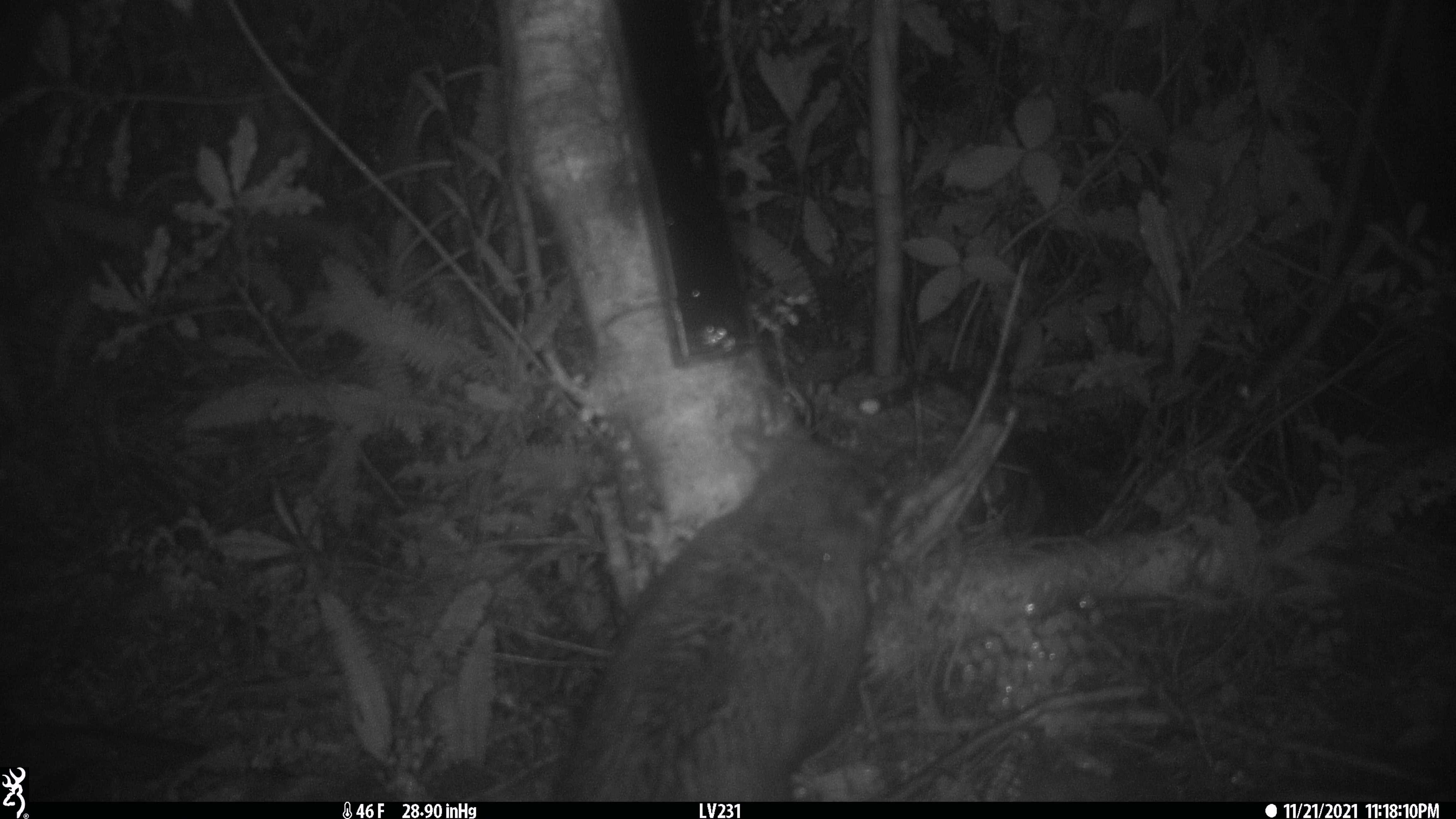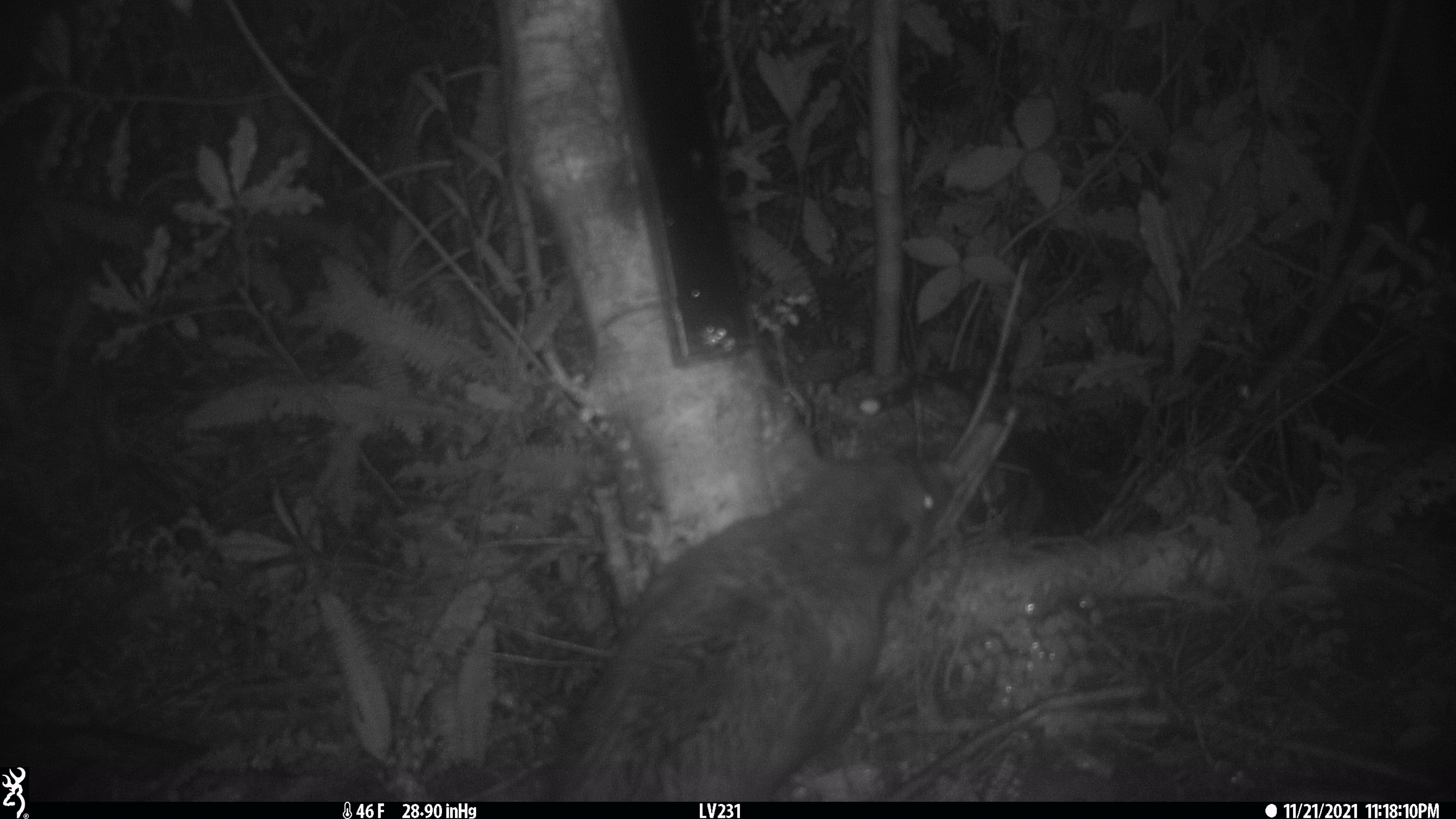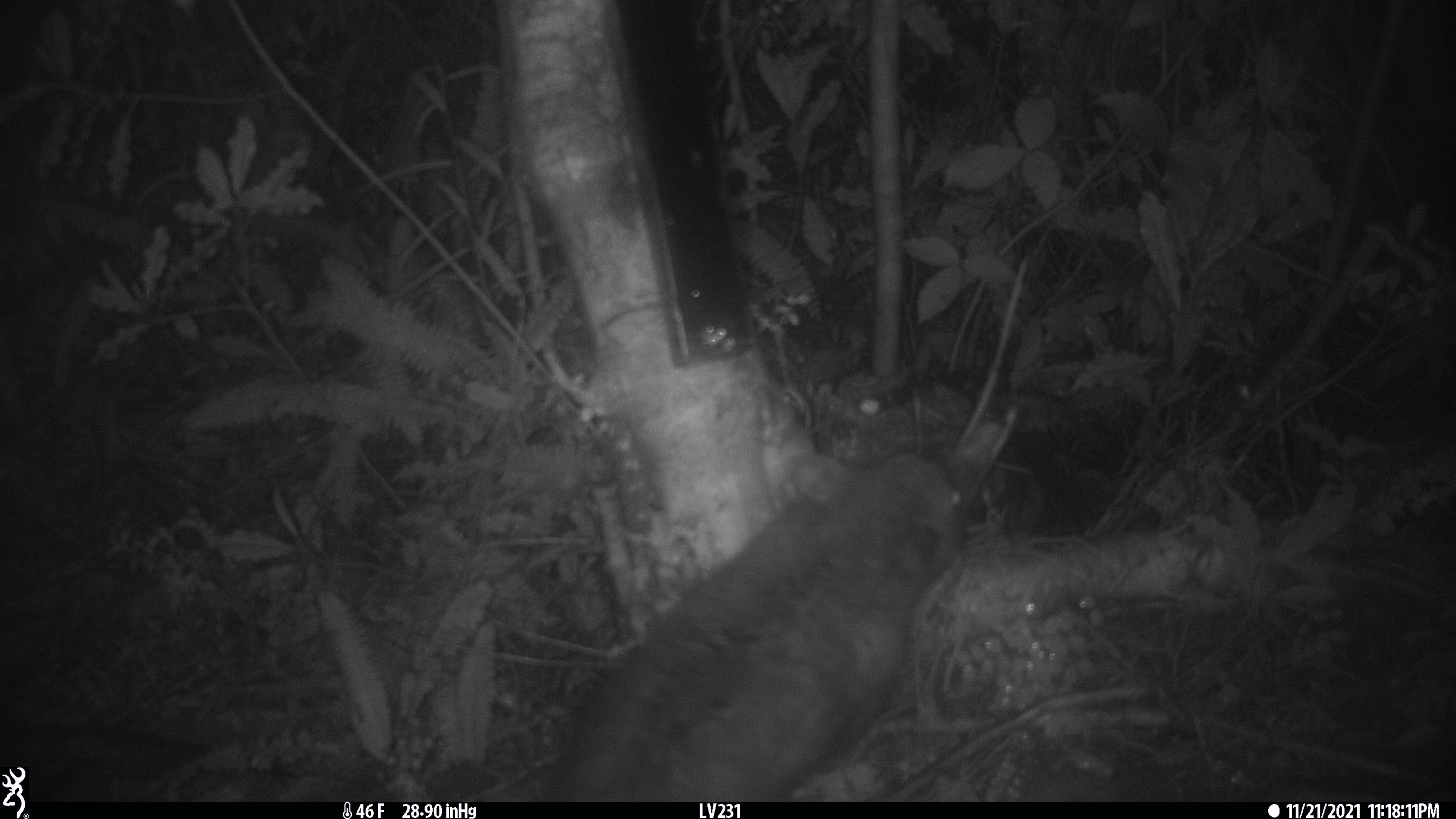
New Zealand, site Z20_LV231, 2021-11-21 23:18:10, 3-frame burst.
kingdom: Animalia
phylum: Chordata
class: Mammalia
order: Diprotodontia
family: Phalangeridae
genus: Trichosurus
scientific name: Trichosurus vulpecula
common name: common brushtail possum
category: possum